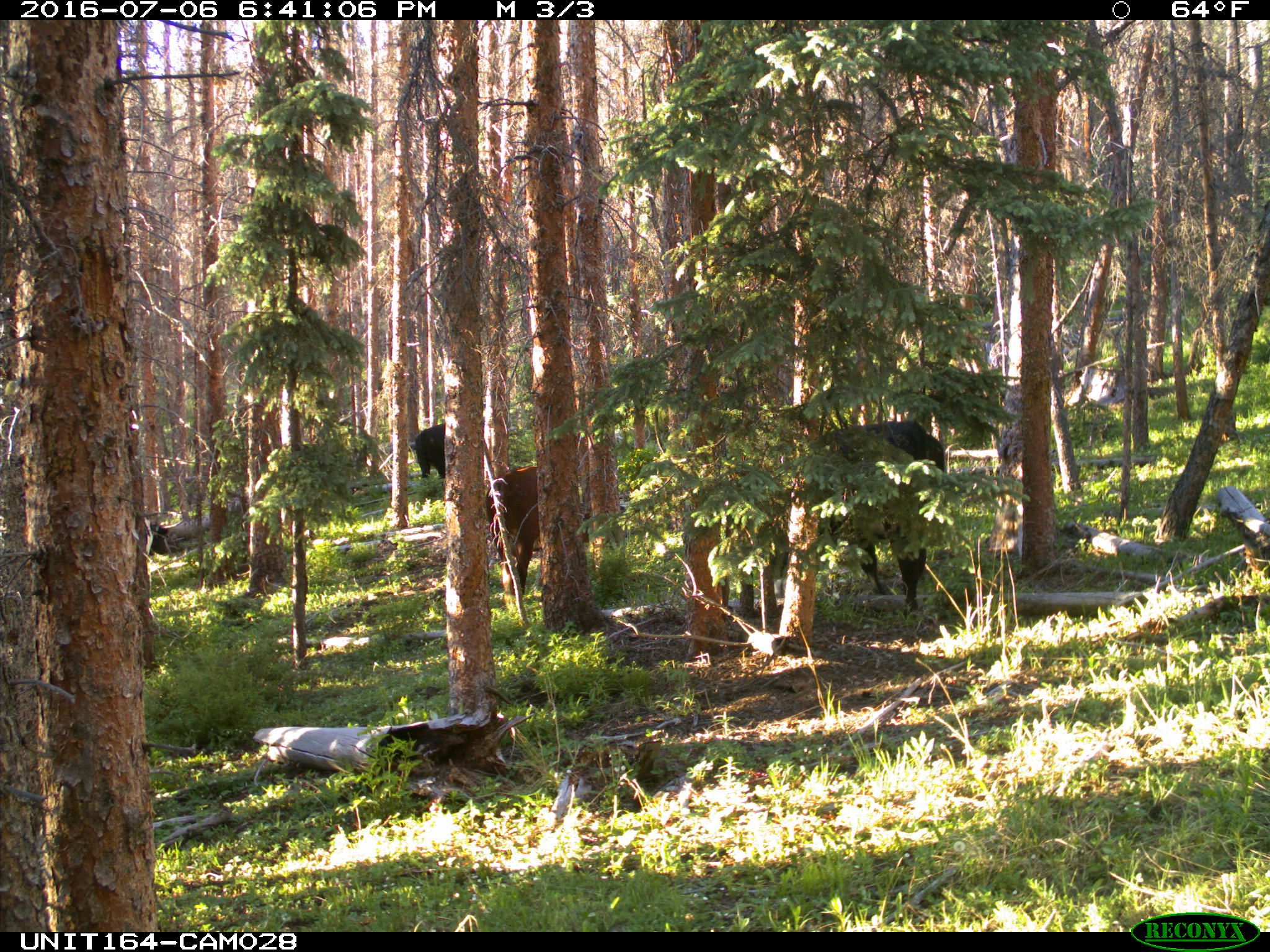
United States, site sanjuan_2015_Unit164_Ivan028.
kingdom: Animalia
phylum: Chordata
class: Mammalia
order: Artiodactyla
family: Bovidae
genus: Bos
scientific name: Bos taurus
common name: domestic cow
Bos taurus (domestic cow).